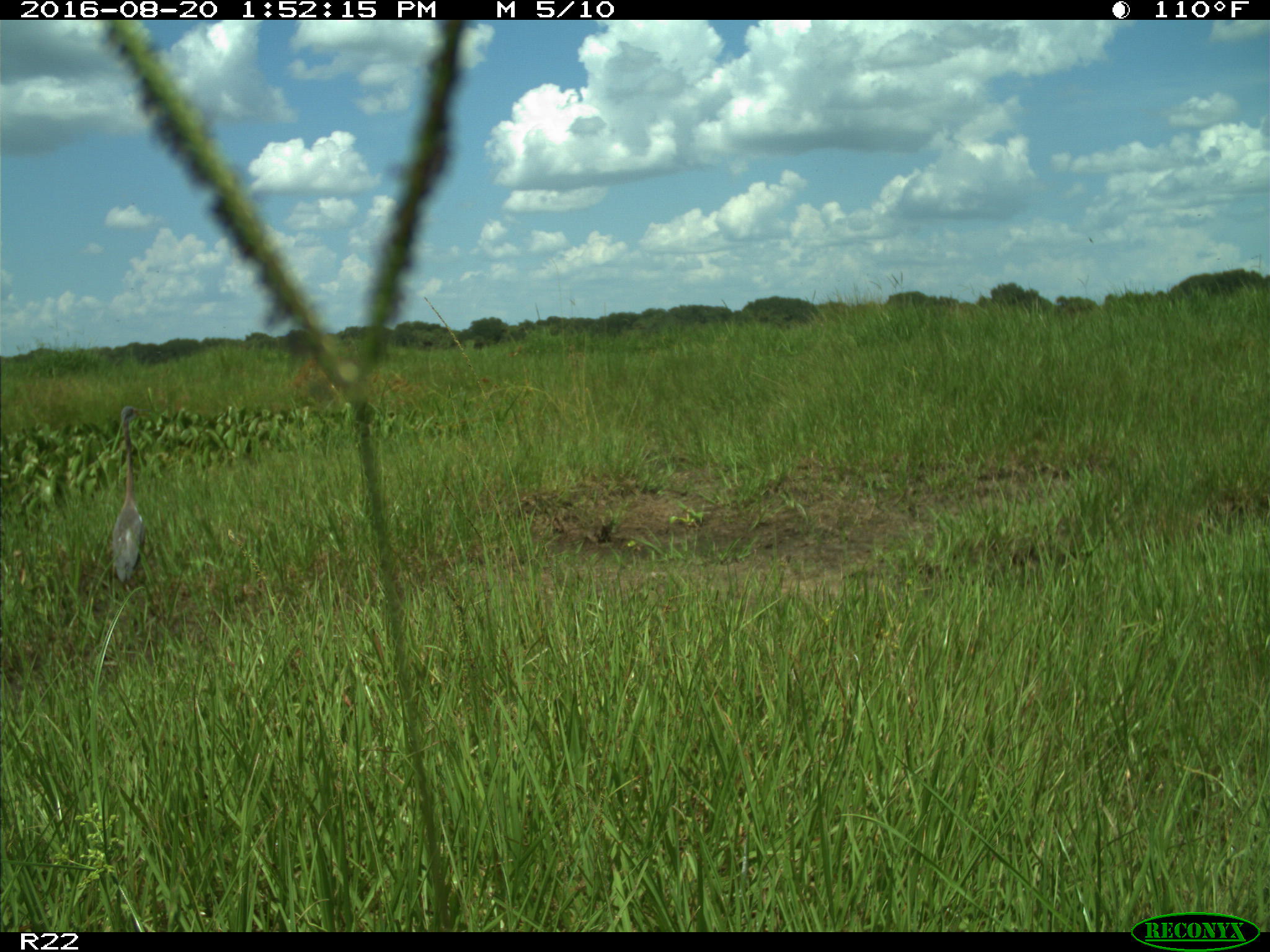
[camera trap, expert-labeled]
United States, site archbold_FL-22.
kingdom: Animalia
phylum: Chordata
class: Aves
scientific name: Aves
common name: birds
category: unidentified bird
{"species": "unidentified bird (birds) (Aves)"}